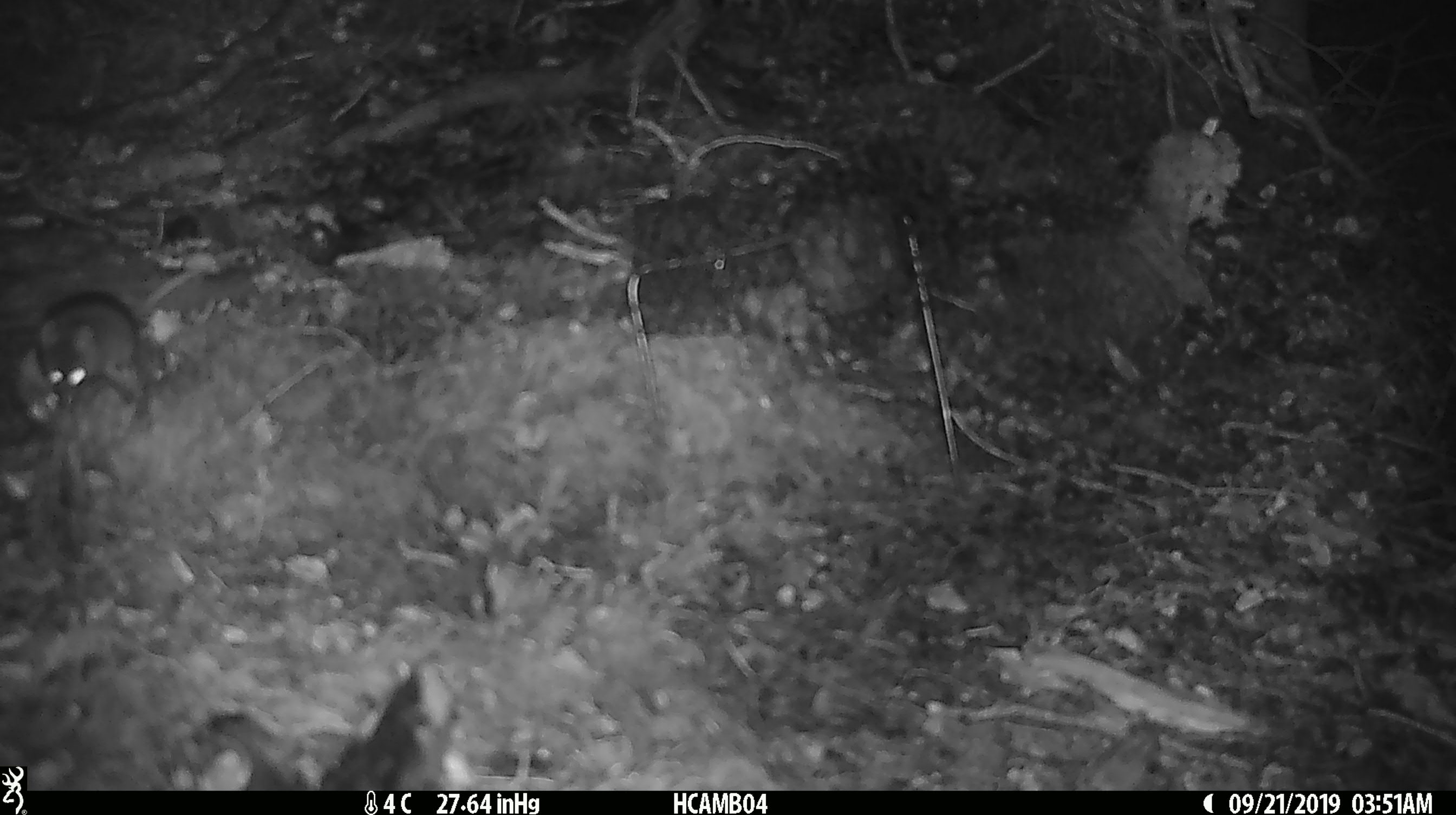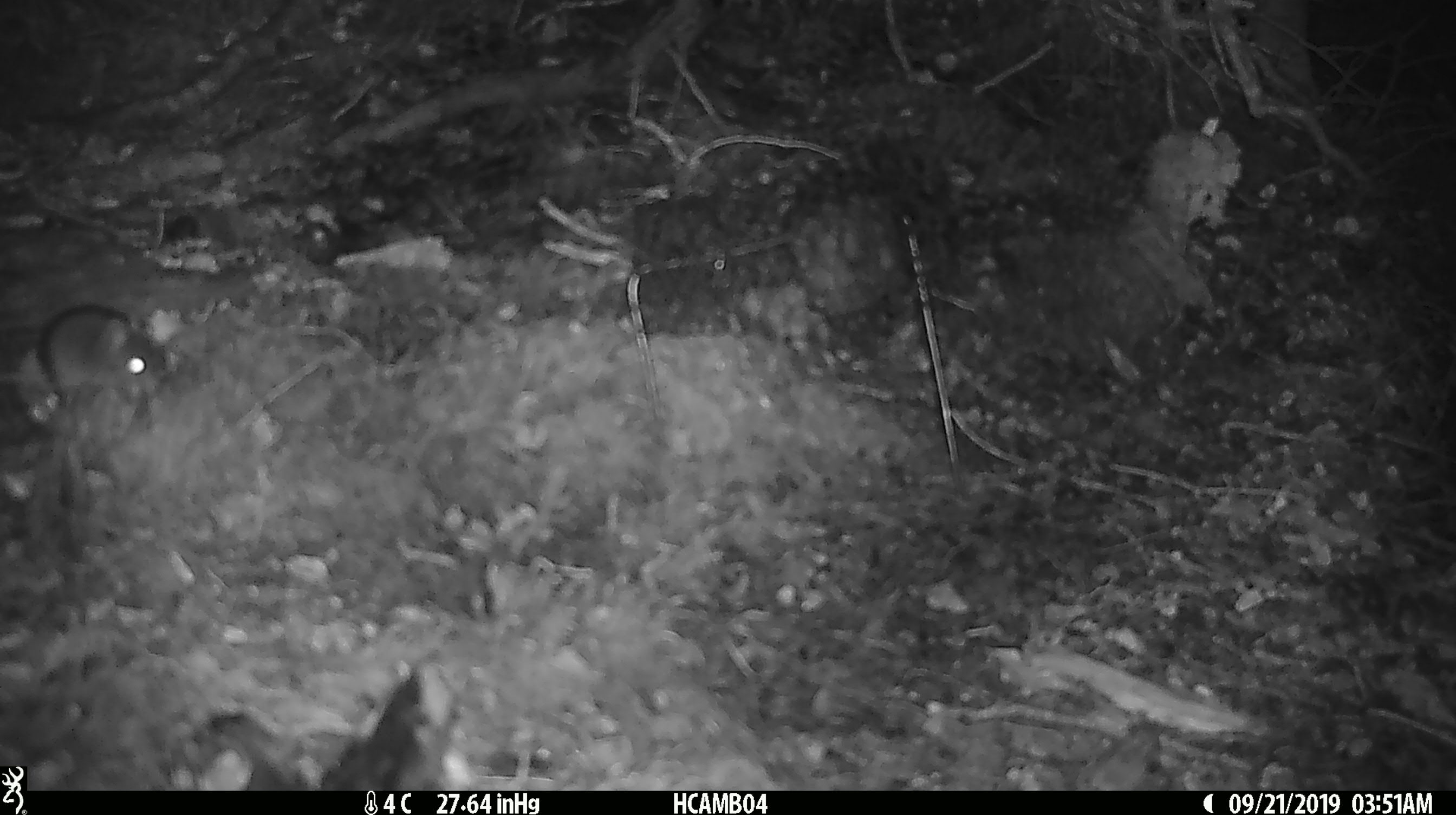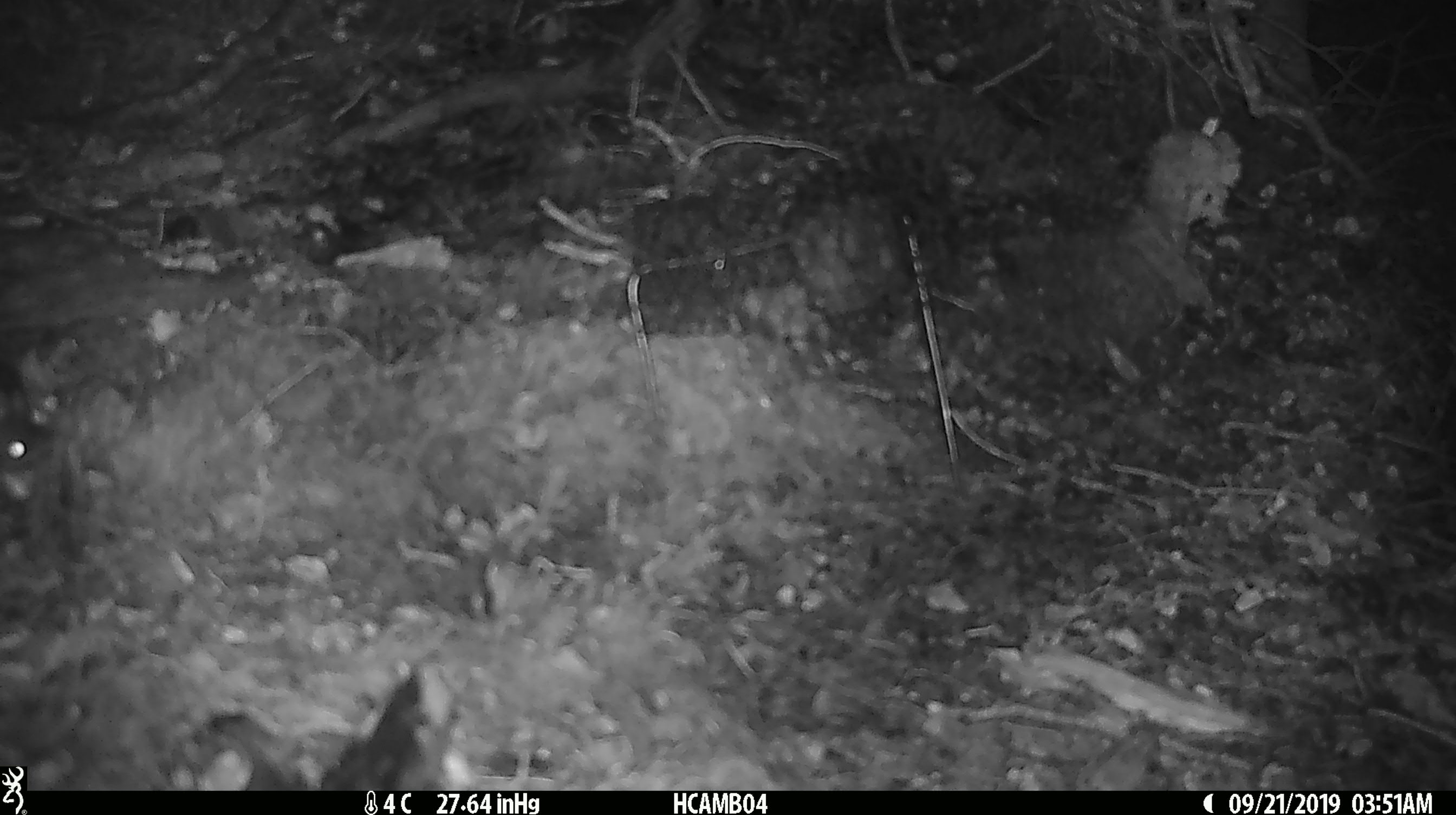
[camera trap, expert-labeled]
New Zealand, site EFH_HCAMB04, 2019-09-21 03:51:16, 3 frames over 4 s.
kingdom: Animalia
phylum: Chordata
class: Mammalia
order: Rodentia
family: Muridae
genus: Mus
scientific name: Mus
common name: mouse